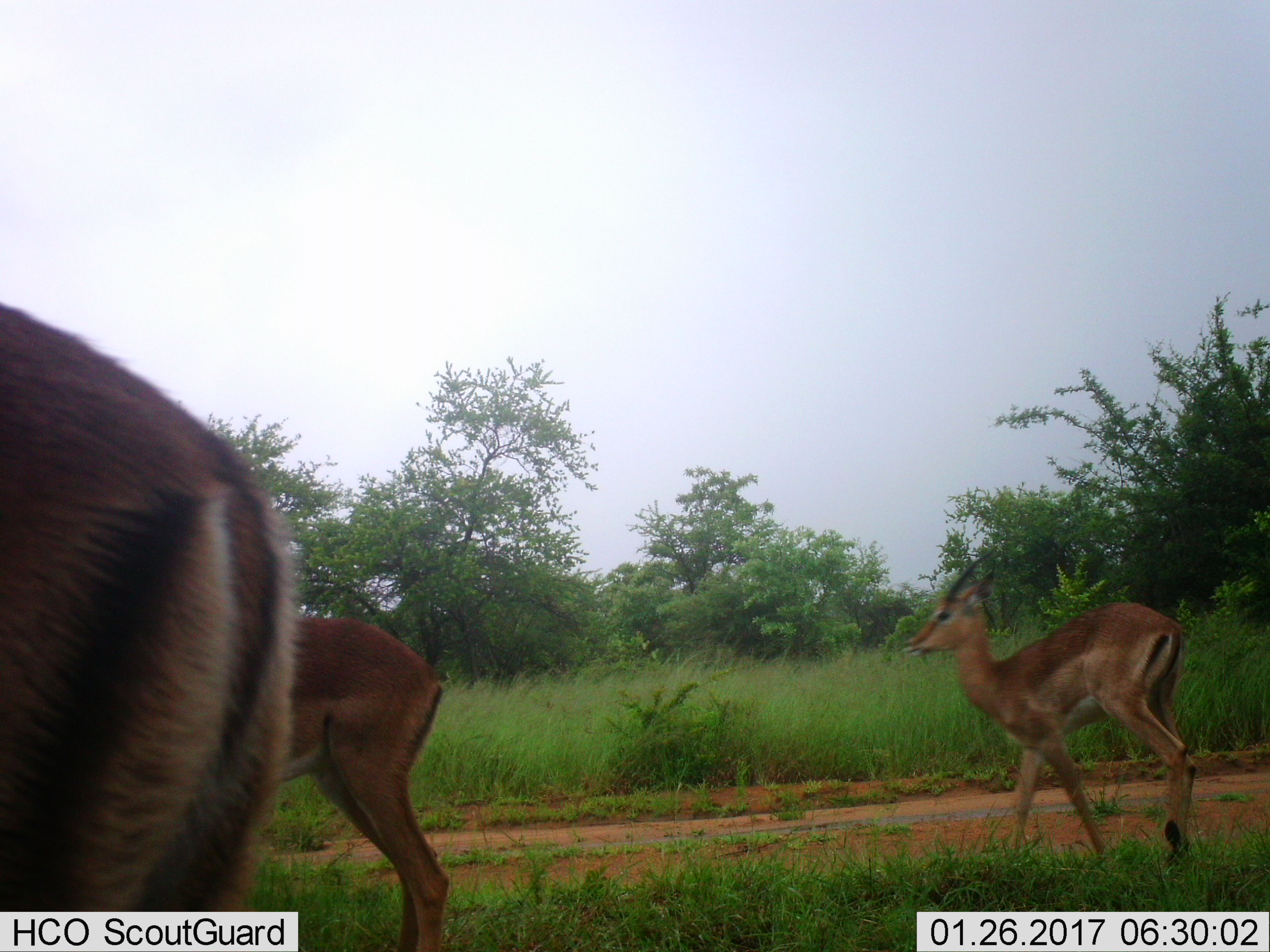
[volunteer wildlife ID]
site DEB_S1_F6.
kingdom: Animalia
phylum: Chordata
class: Mammalia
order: Artiodactyla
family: Bovidae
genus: Aepyceros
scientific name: Aepyceros melampus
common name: impala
Impala (Aepyceros melampus), count 3. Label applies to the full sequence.